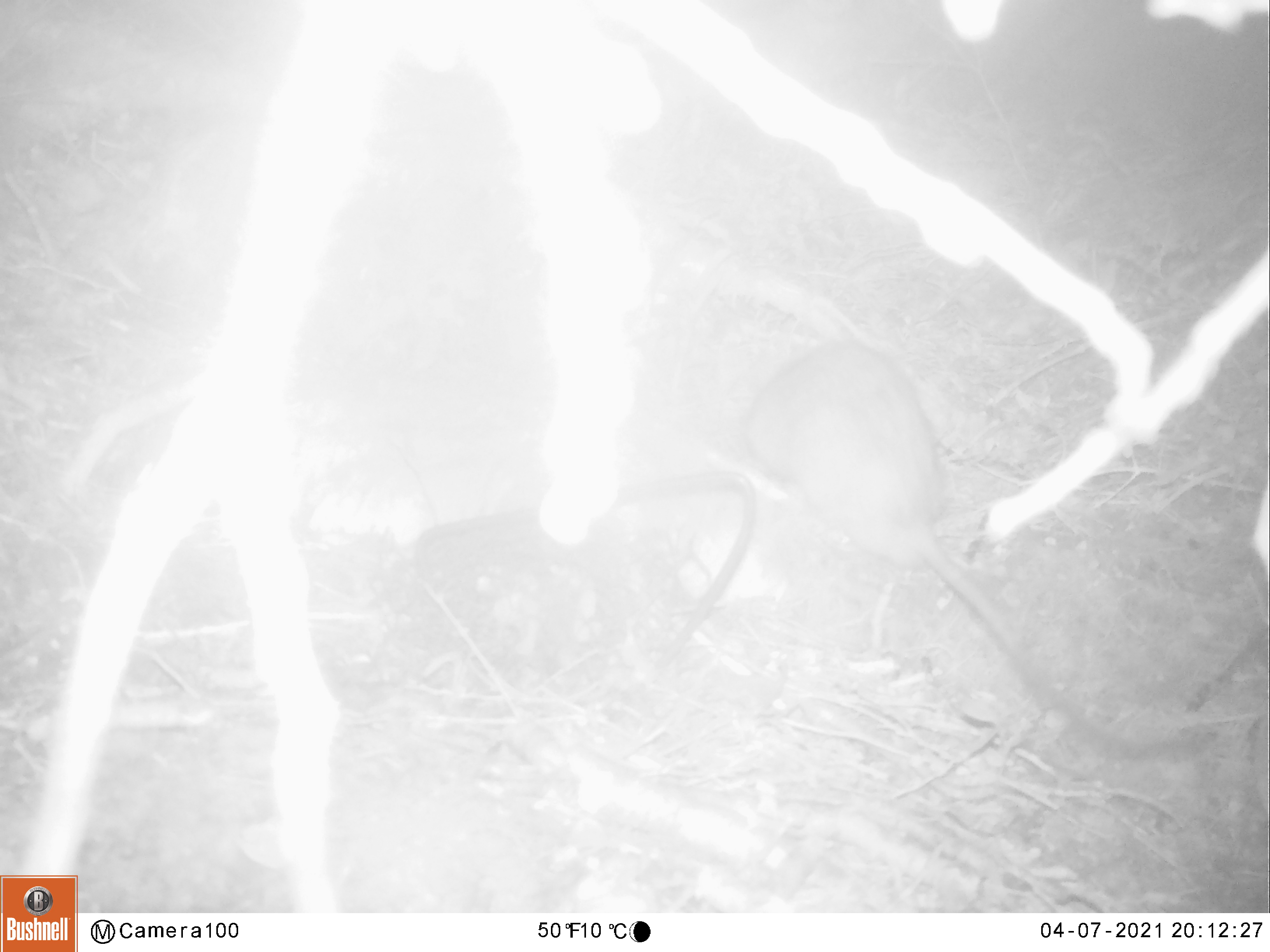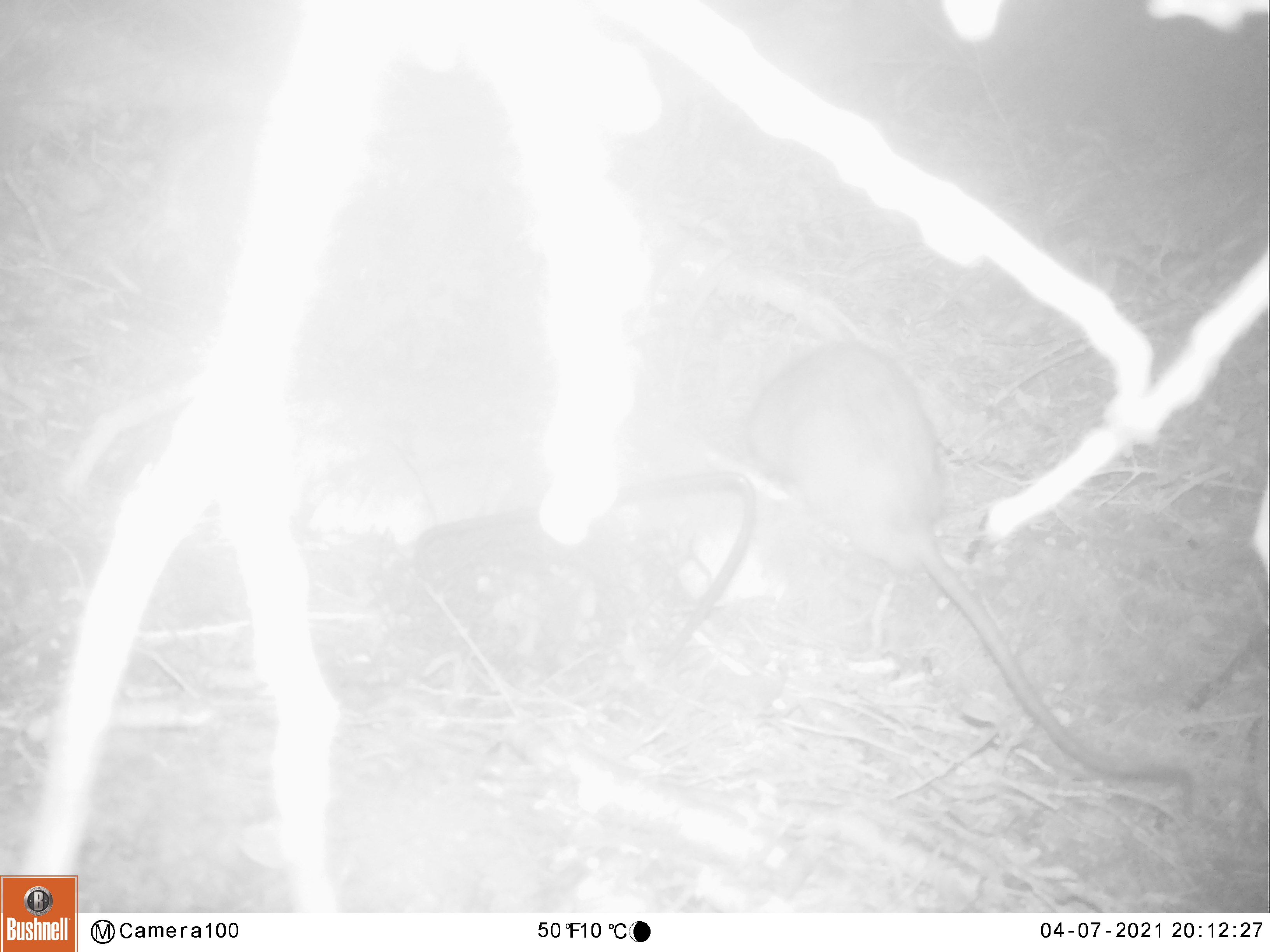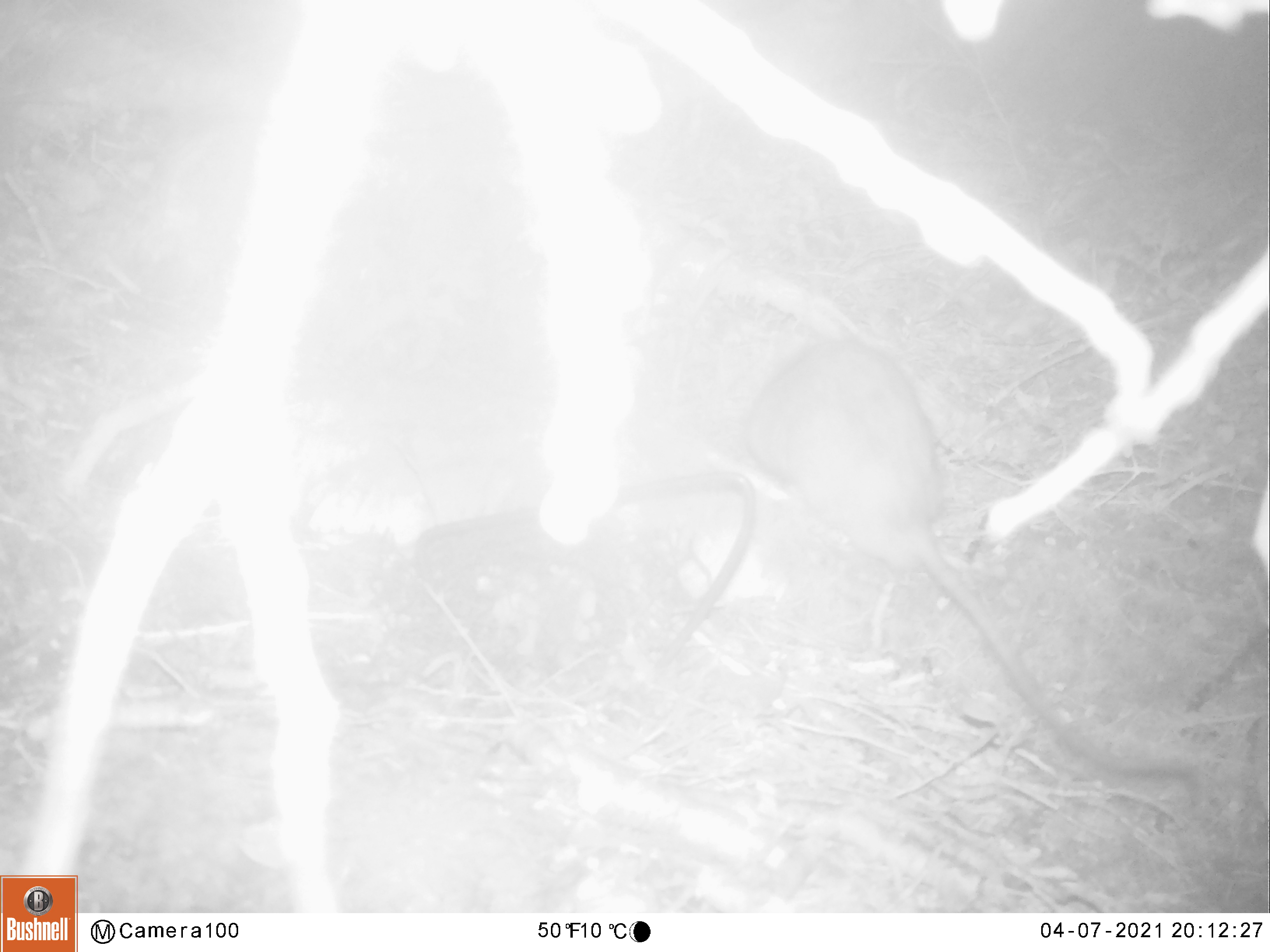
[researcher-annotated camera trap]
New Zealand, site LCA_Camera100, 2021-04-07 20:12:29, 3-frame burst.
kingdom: Animalia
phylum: Chordata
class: Mammalia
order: Rodentia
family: Muridae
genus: Rattus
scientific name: Rattus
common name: rat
Rat (Rattus).